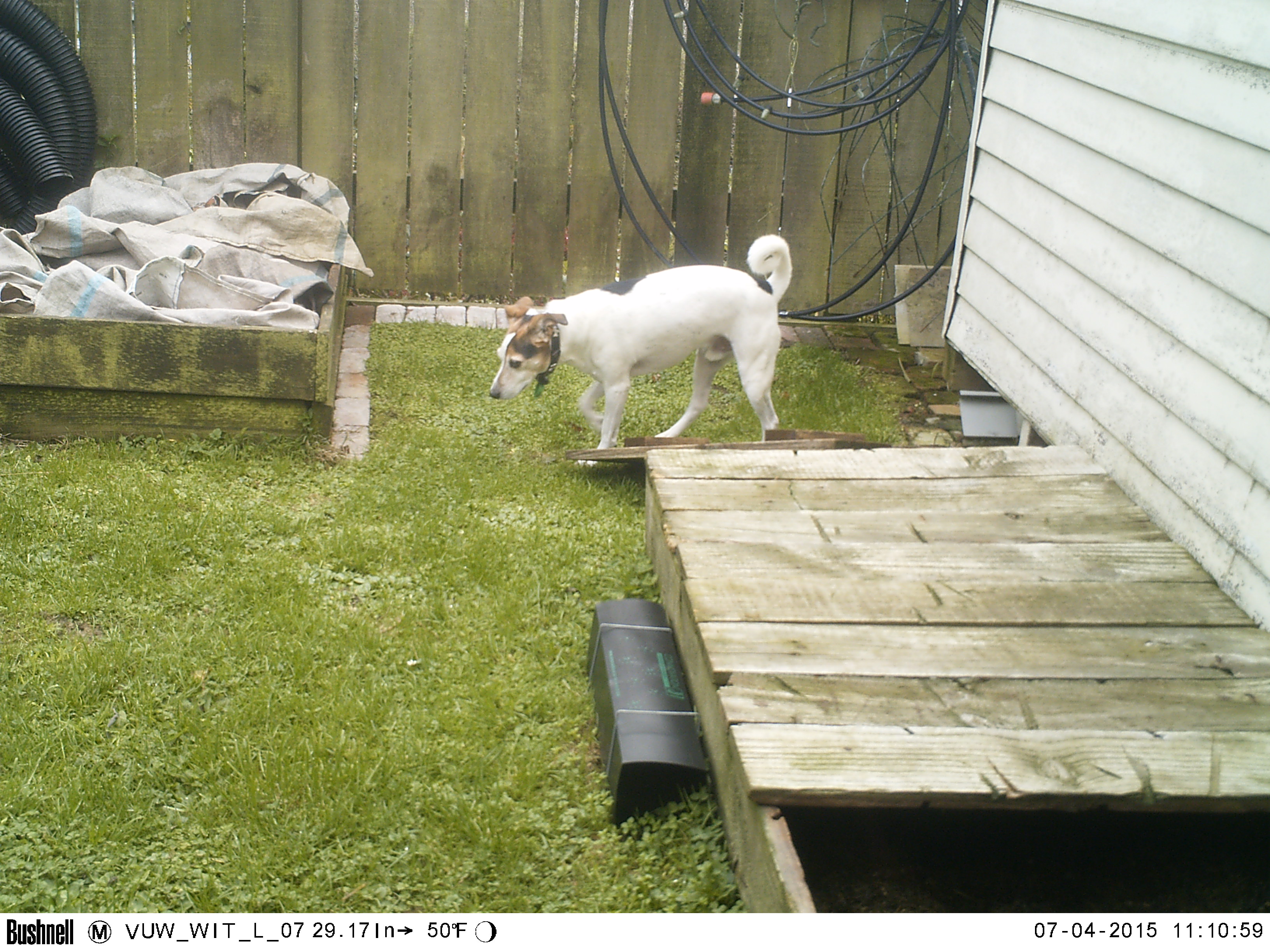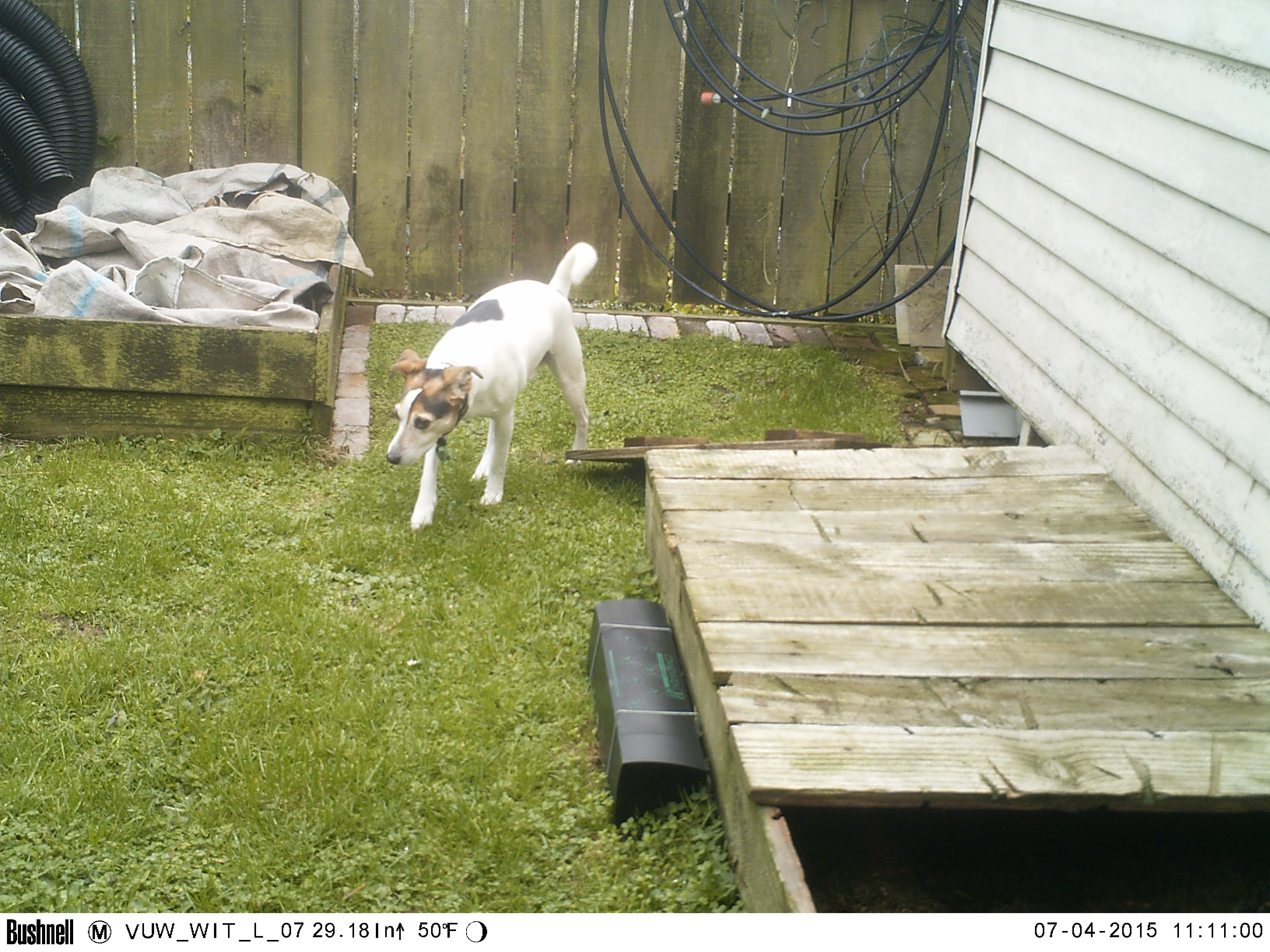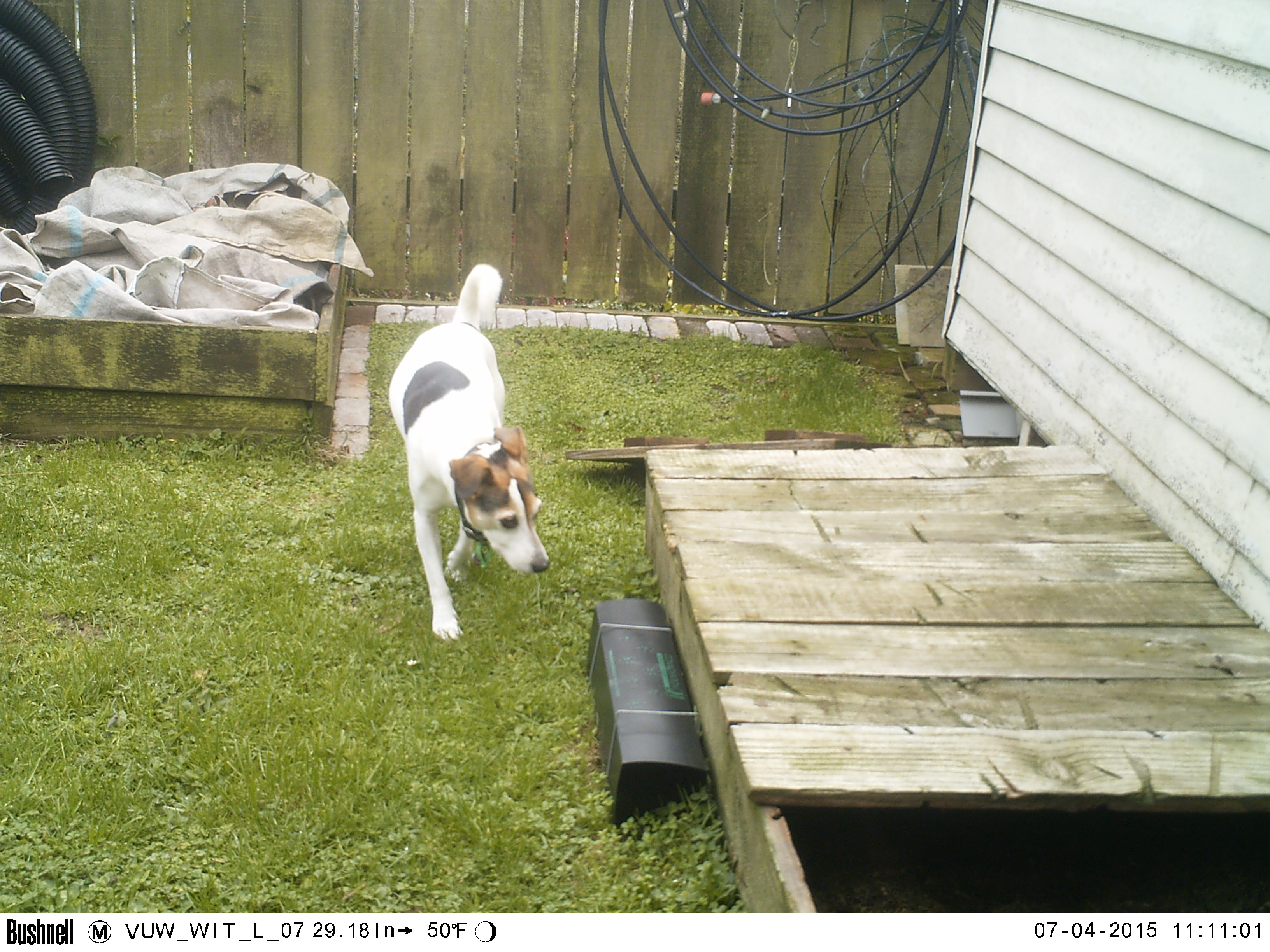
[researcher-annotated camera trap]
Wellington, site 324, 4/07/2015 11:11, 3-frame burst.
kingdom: Animalia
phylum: Chordata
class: Mammalia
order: Carnivora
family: Canidae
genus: Canis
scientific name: Canis familiaris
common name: dog